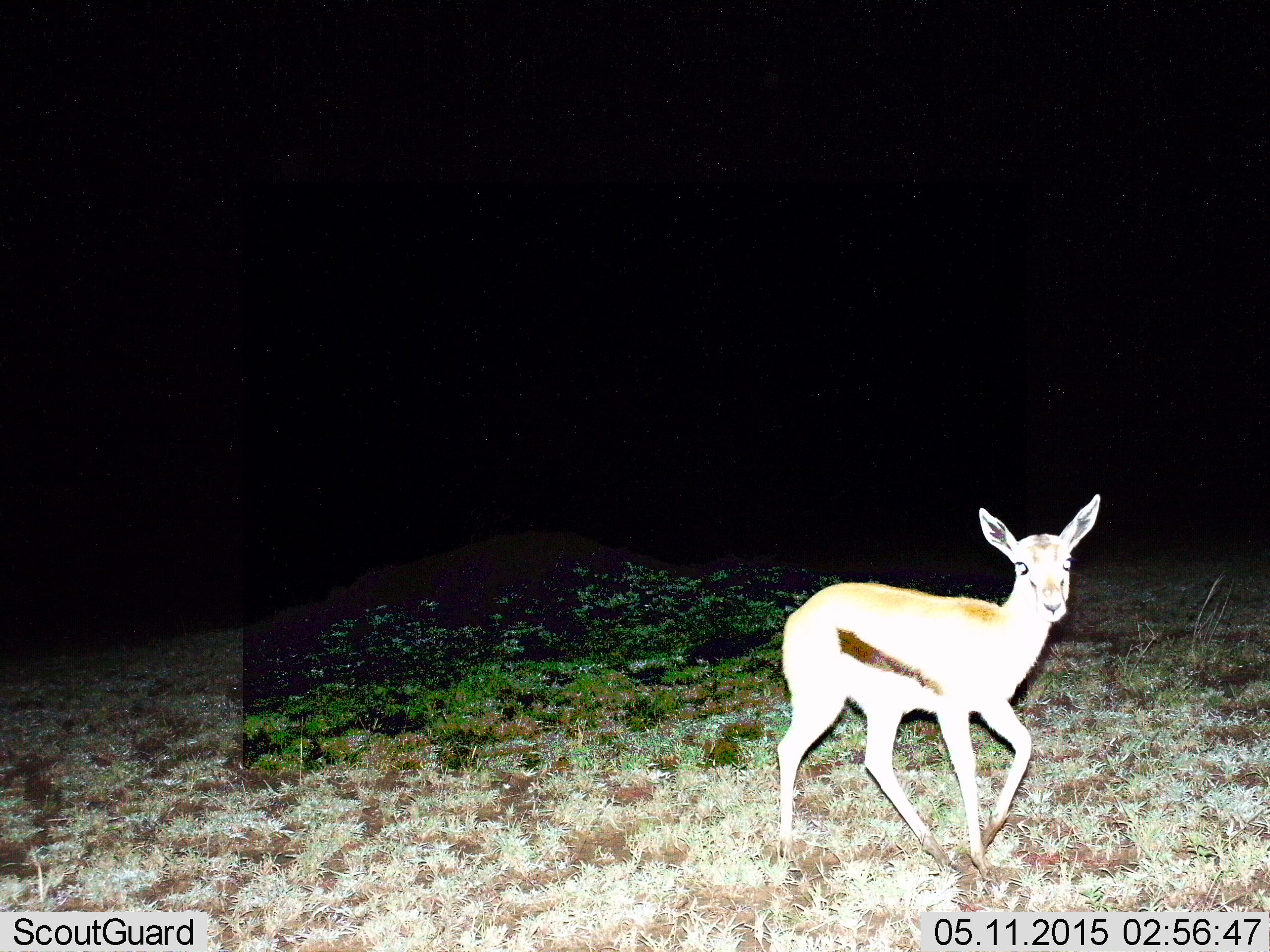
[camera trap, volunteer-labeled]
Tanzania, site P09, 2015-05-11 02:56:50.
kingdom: Animalia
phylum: Chordata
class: Mammalia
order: Artiodactyla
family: Bovidae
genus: Eudorcas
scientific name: Eudorcas thomsonii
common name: thomson's gazelle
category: gazellethomsons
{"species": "gazellethomsons (thomson's gazelle) (Eudorcas thomsonii)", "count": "1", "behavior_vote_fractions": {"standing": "70%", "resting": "0%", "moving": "30%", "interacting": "0%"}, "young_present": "10%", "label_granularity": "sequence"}